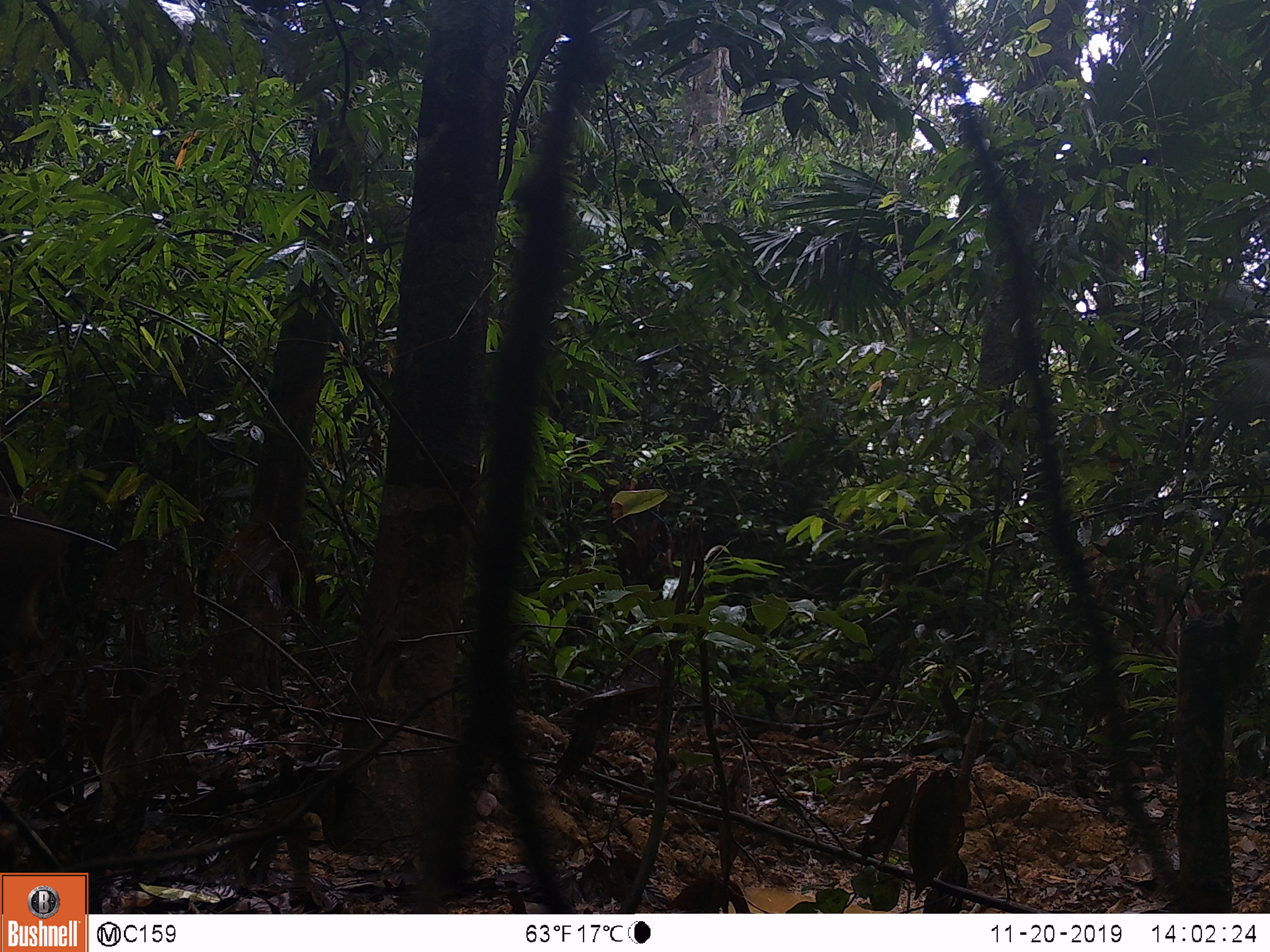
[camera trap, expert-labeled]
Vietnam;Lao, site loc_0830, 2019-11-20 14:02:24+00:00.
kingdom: Animalia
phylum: Chordata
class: Mammalia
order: Artiodactyla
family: Suidae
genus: Sus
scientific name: Sus scrofa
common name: eurasian wild pig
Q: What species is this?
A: Eurasian wild pig (Sus scrofa).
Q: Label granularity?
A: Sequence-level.